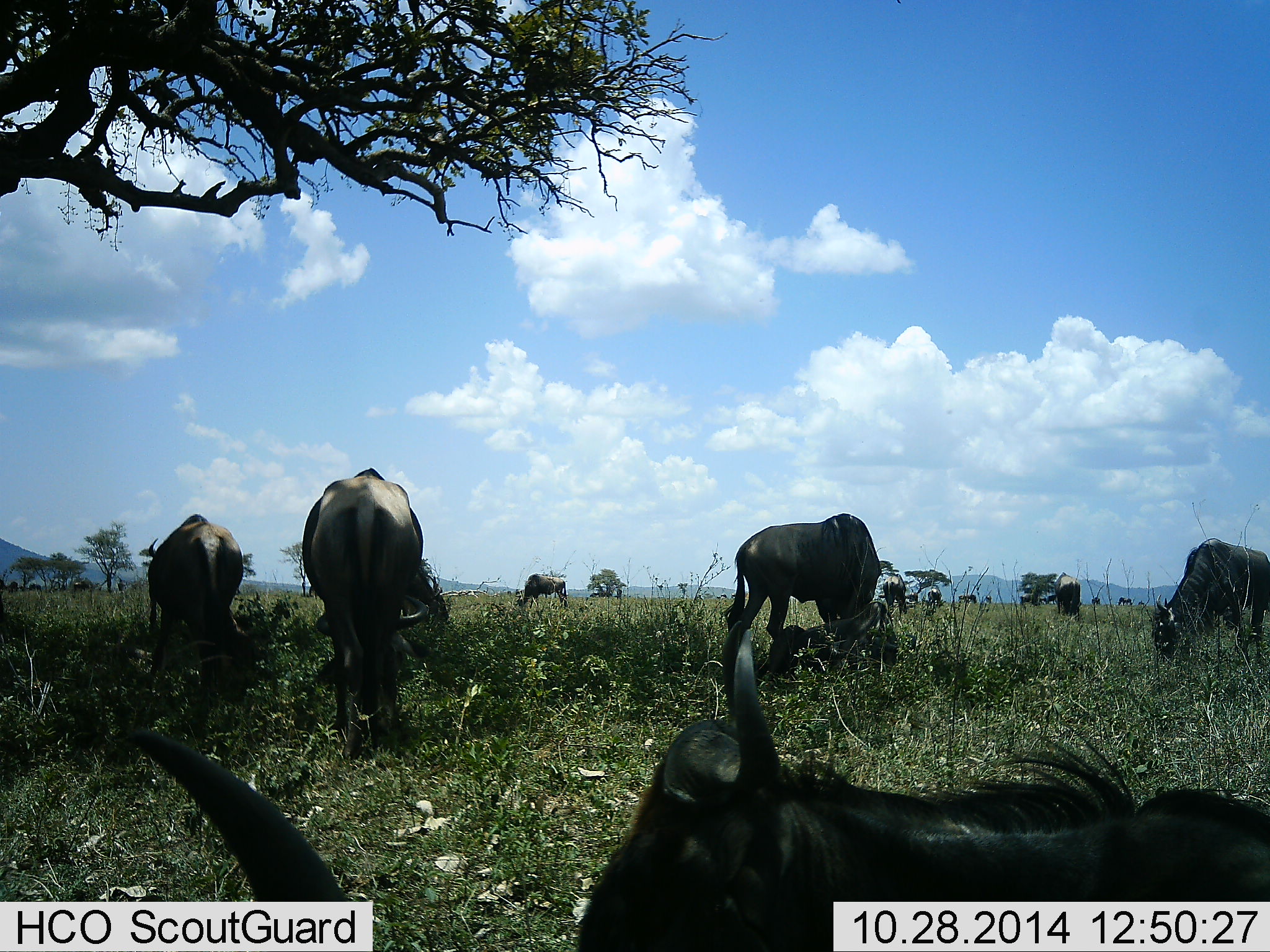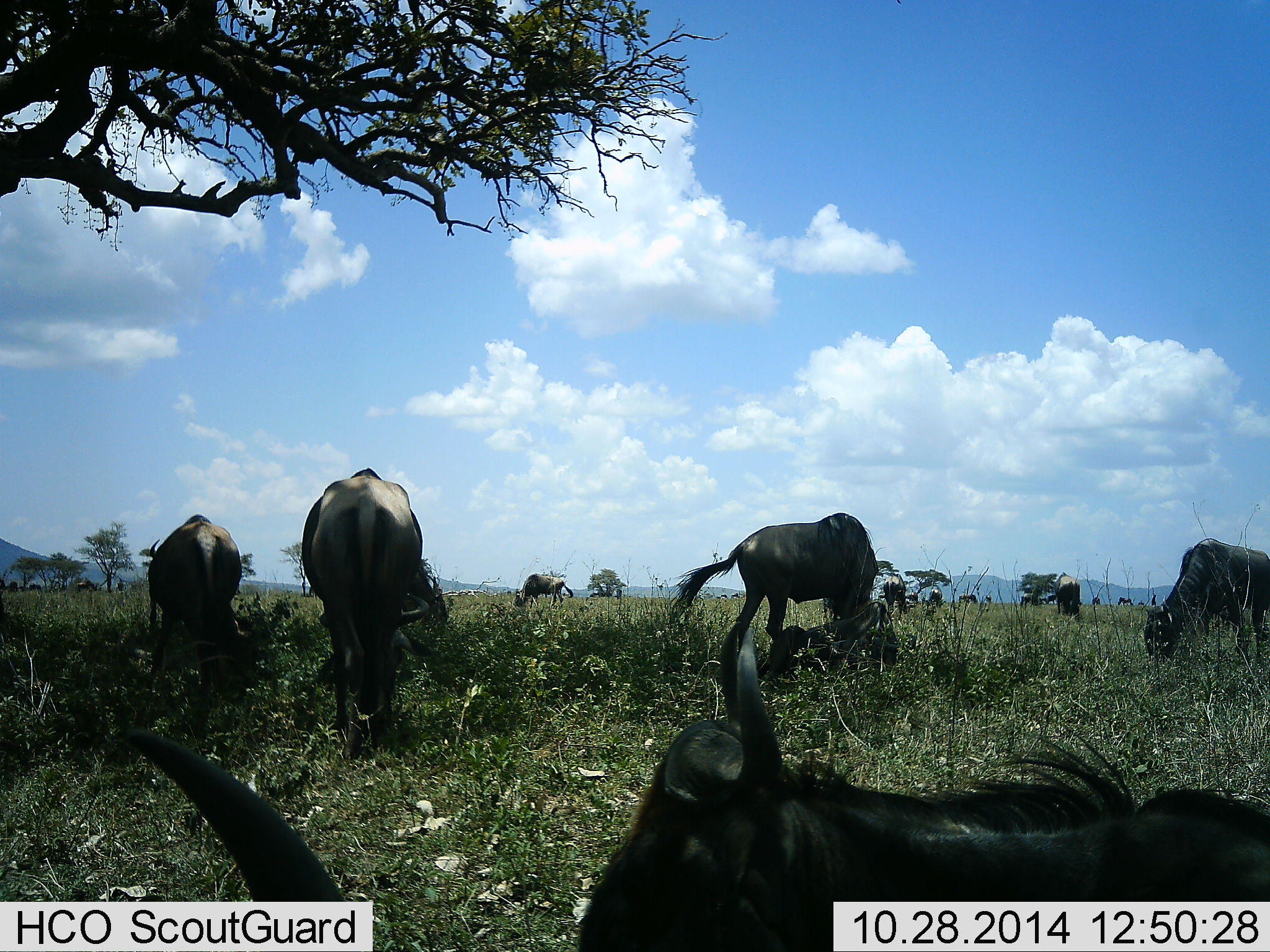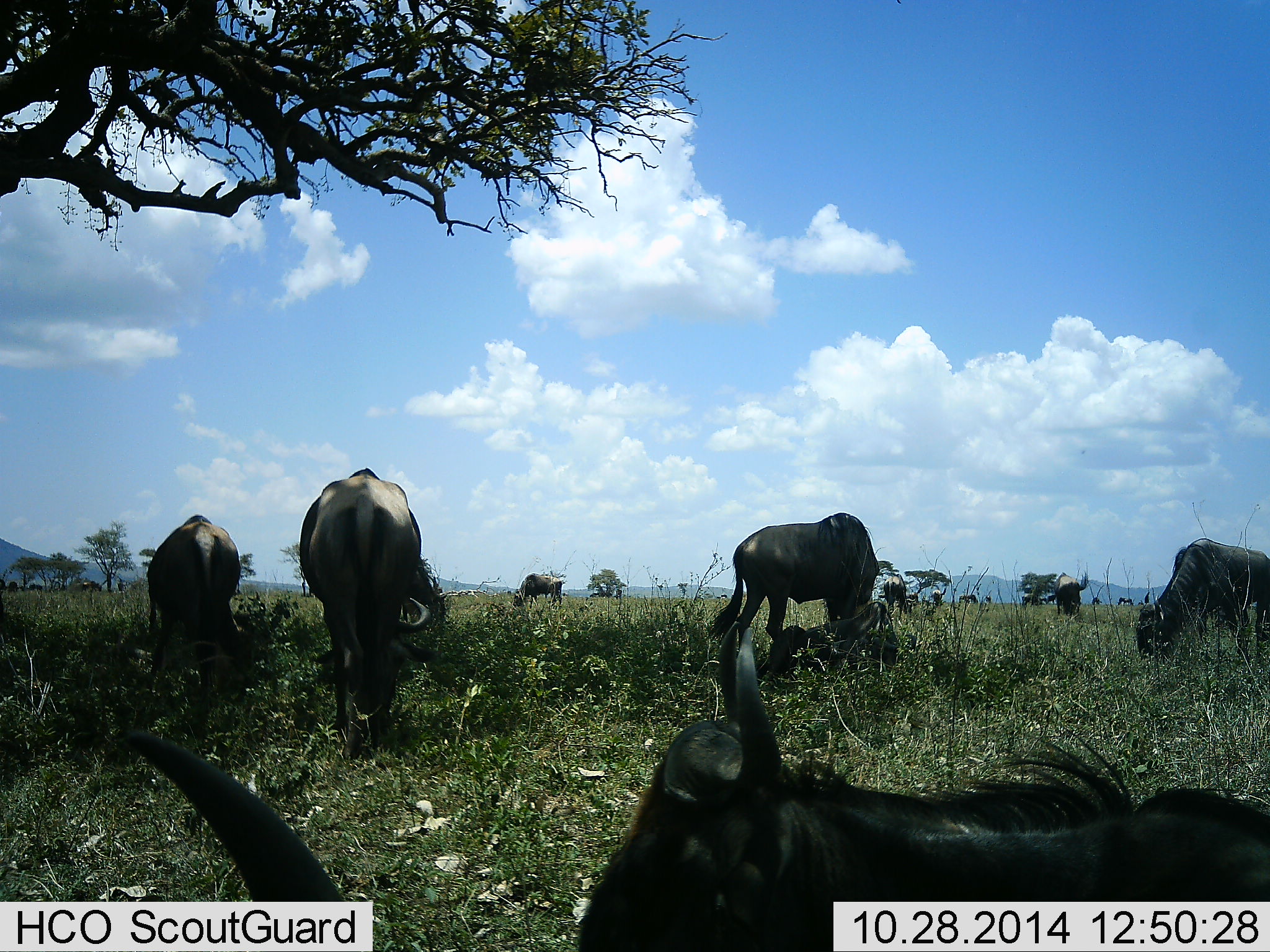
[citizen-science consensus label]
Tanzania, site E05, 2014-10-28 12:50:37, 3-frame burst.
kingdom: Animalia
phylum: Chordata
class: Mammalia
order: Artiodactyla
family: Bovidae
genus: Connochaetes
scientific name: Connochaetes taurinus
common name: blue wildebeest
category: wildebeest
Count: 11-50.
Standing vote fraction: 50%.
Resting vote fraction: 80%.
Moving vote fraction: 40%.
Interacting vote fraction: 0%.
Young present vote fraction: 10%.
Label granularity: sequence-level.